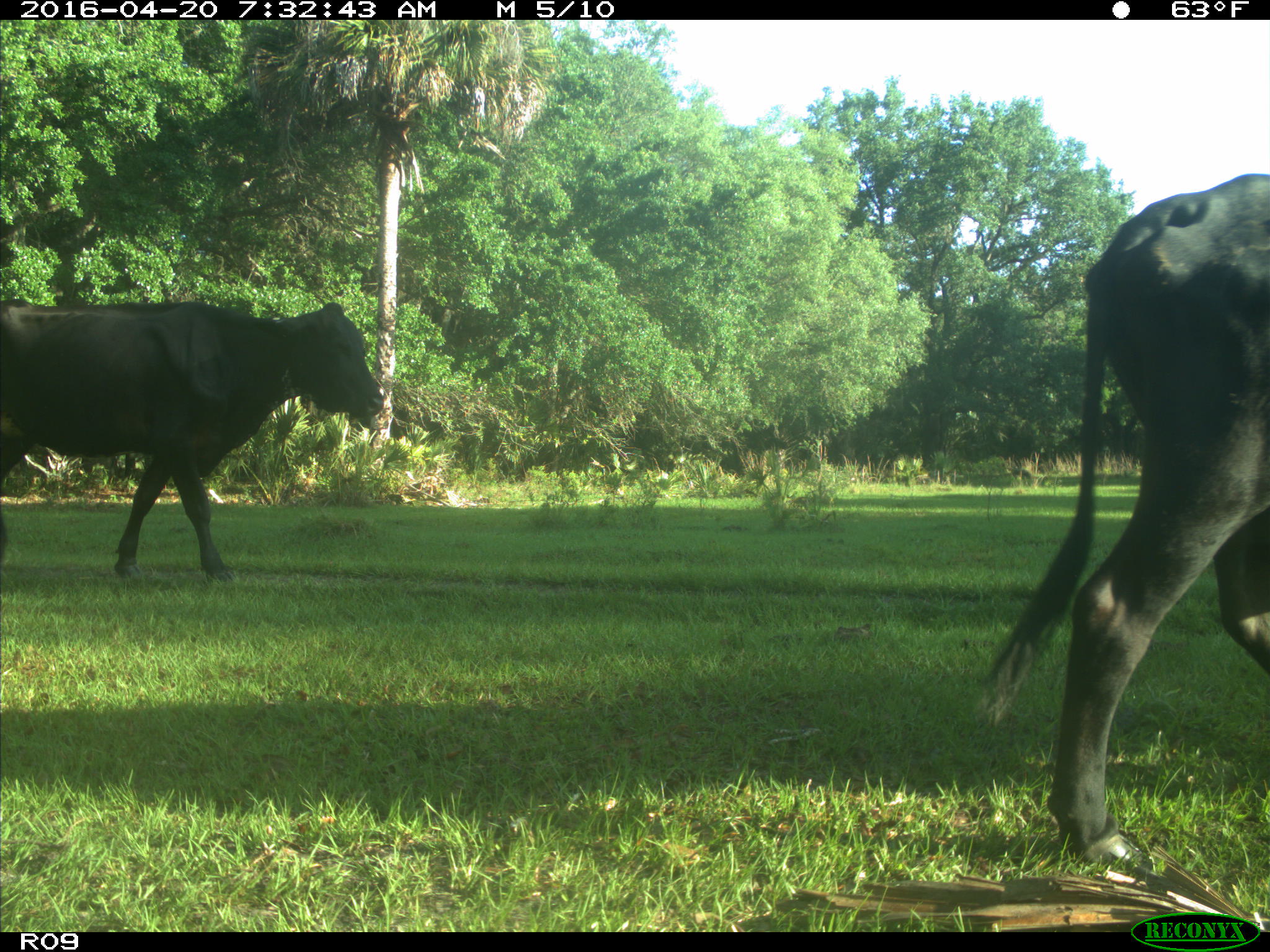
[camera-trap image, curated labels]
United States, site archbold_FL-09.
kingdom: Animalia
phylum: Chordata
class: Mammalia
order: Artiodactyla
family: Bovidae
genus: Bos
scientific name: Bos taurus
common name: domestic cow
Bos taurus (domestic cow).